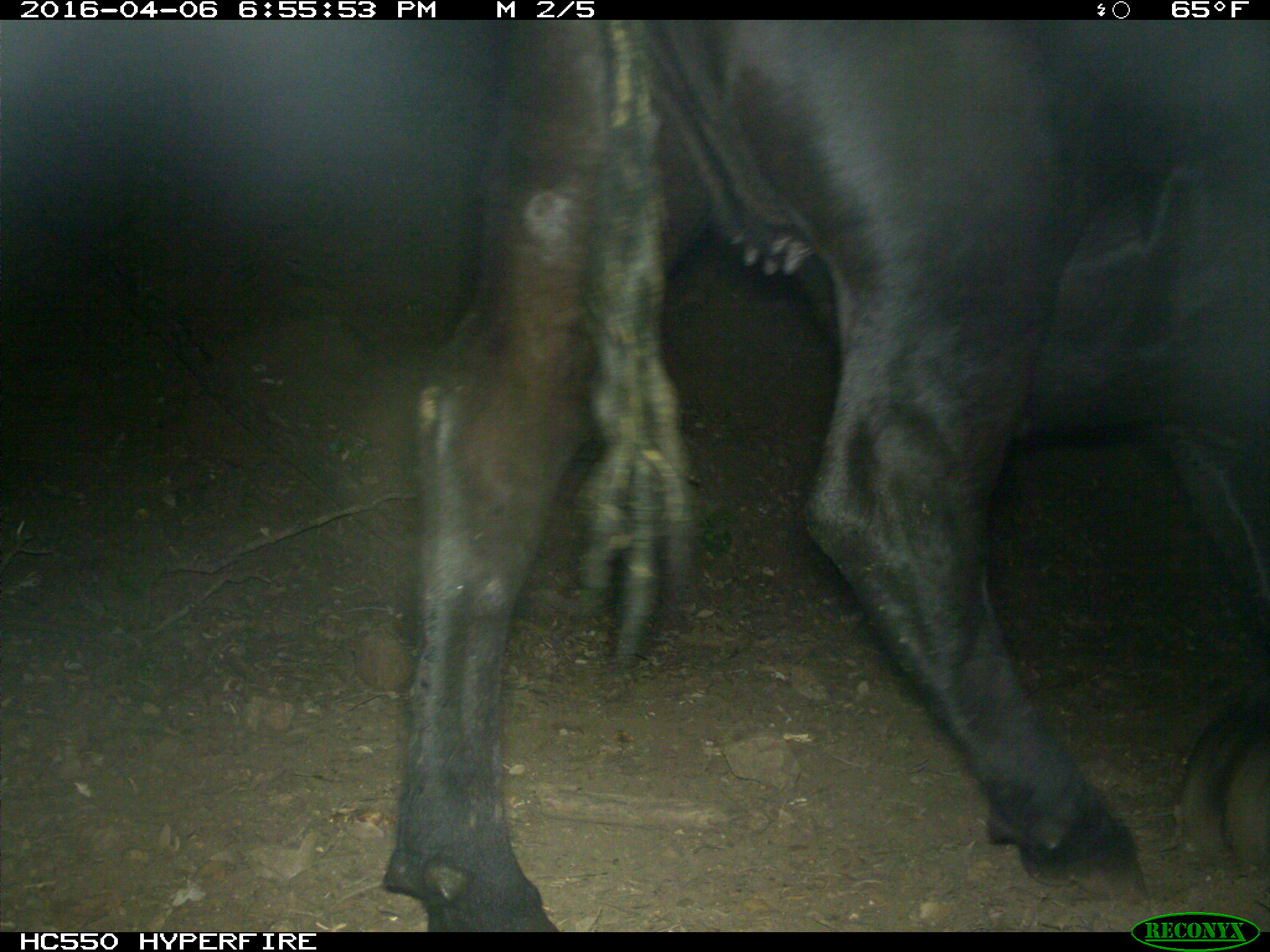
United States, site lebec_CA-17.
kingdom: Animalia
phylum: Chordata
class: Mammalia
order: Artiodactyla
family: Bovidae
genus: Bos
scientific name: Bos taurus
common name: domestic cow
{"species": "Bos taurus (domestic cow)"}